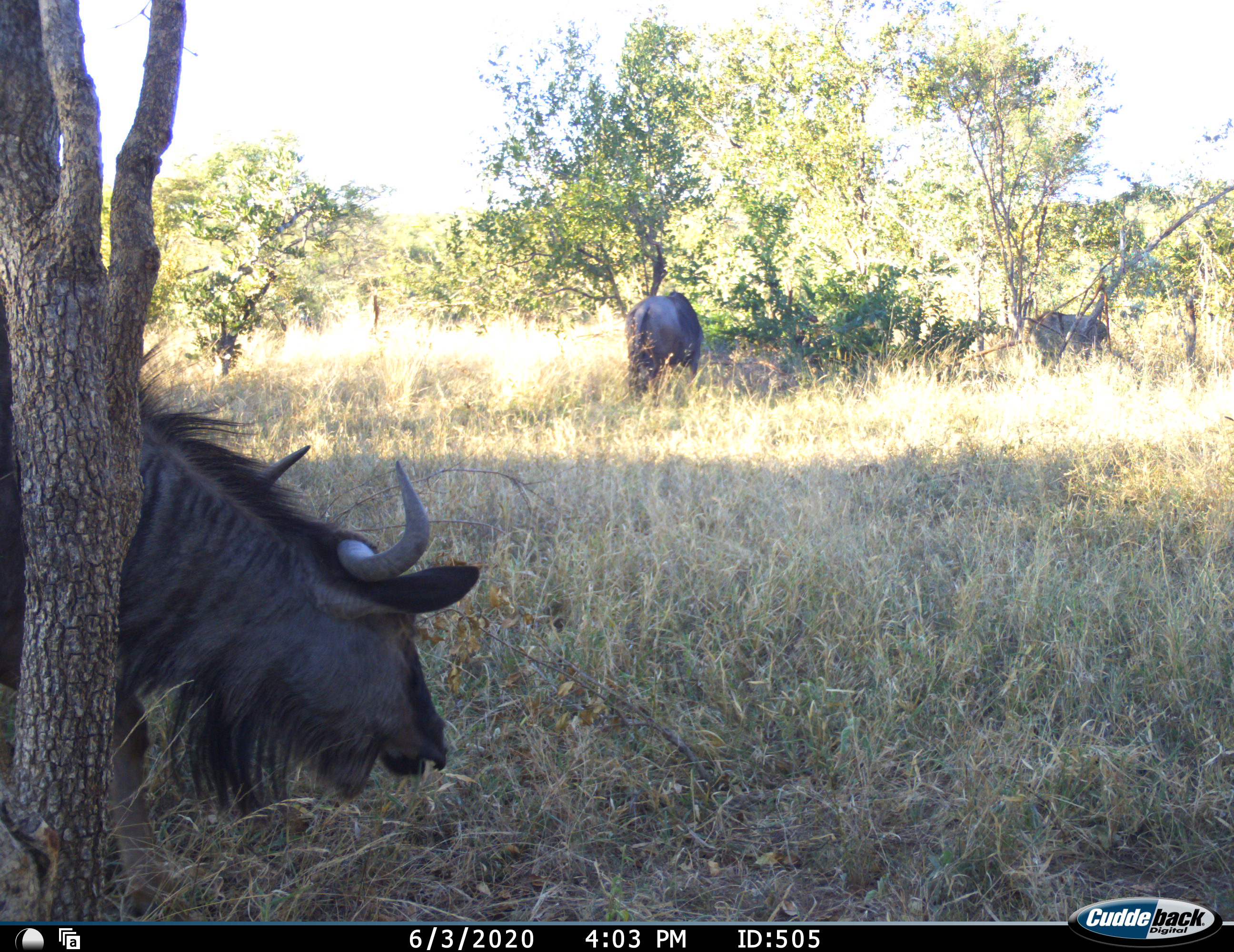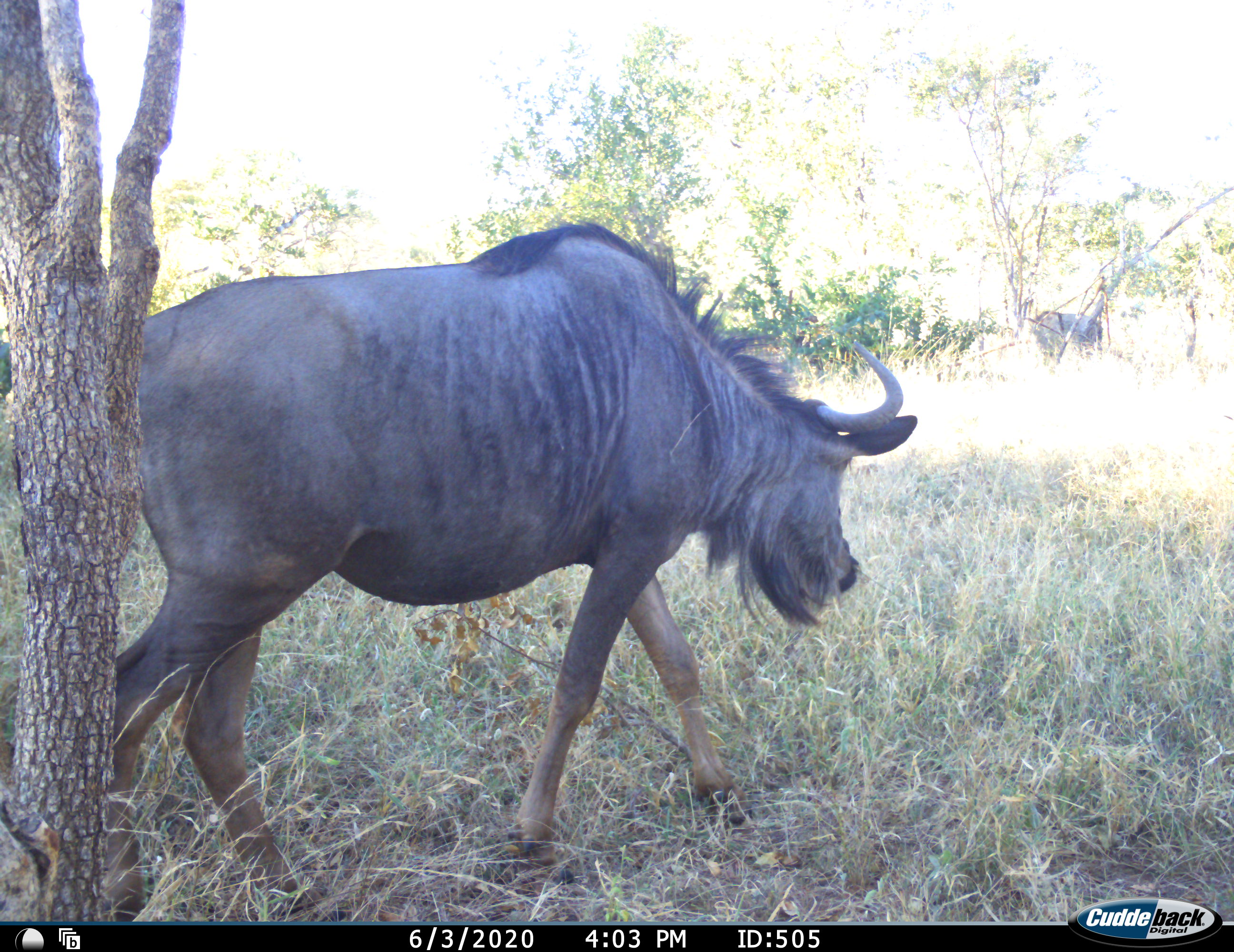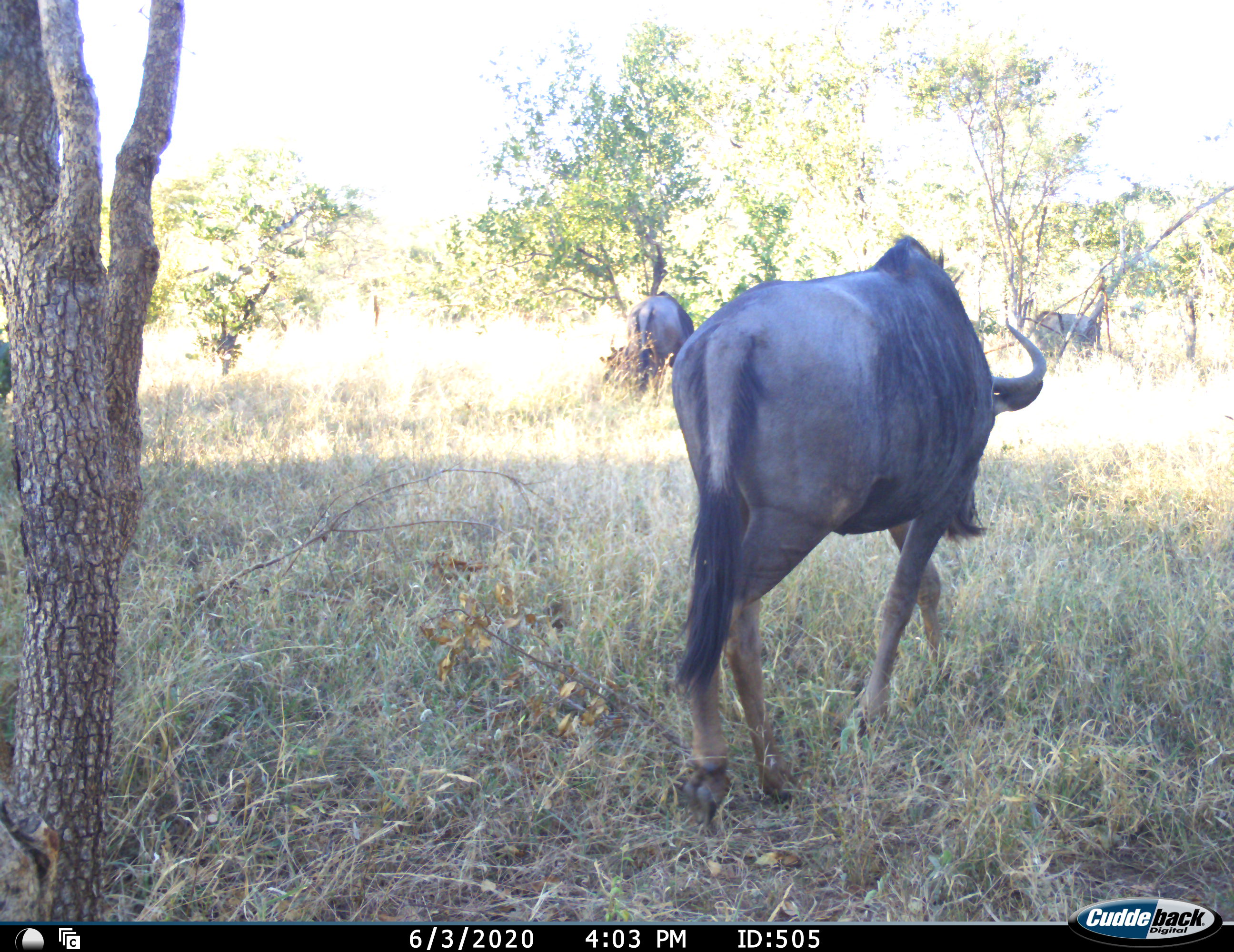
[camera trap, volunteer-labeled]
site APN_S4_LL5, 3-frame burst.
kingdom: Animalia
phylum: Chordata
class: Mammalia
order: Artiodactyla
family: Bovidae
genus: Connochaetes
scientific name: Connochaetes taurinus taurinus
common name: blue wildebeest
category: wildebeestblue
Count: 3.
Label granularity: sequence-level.